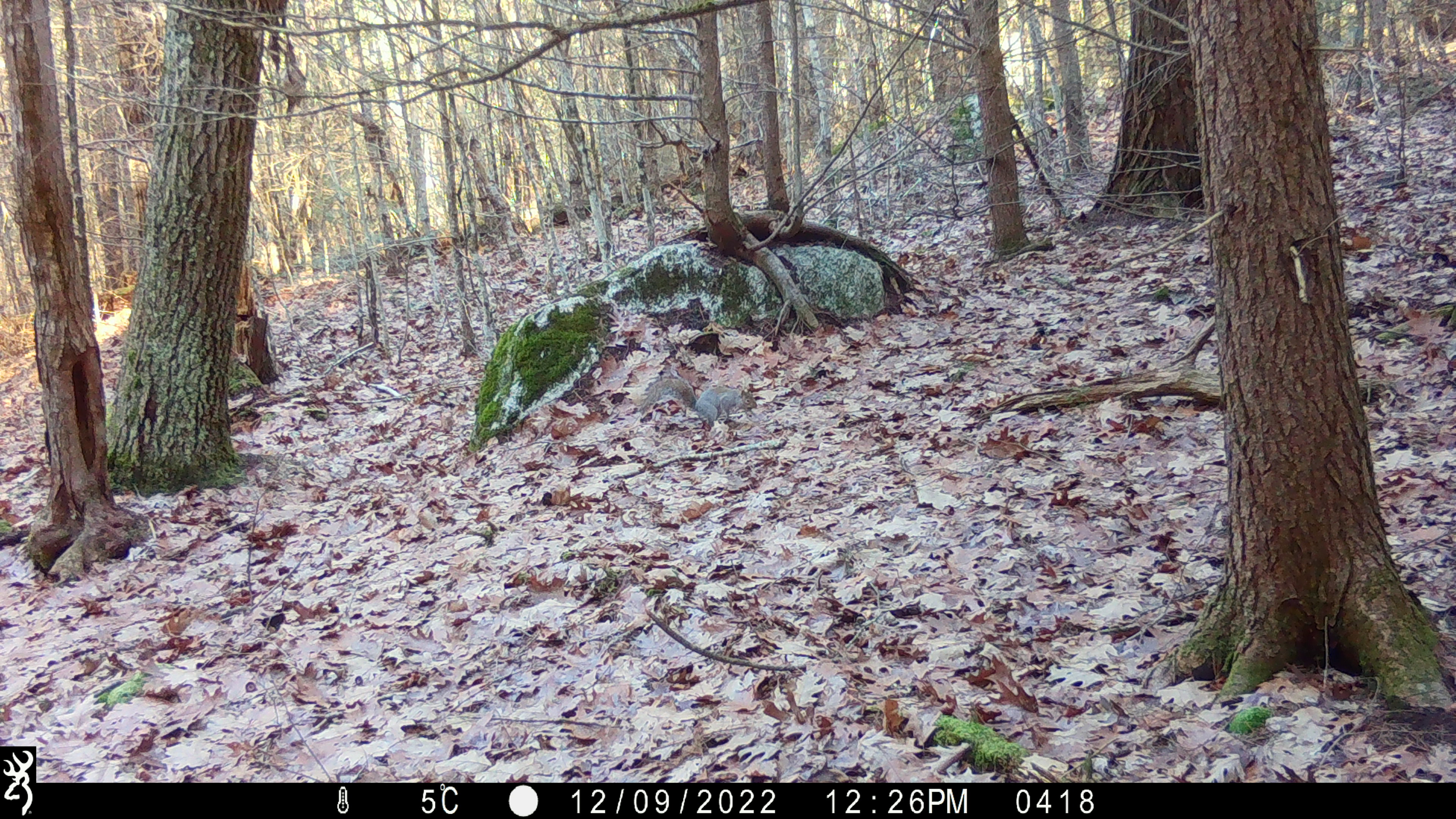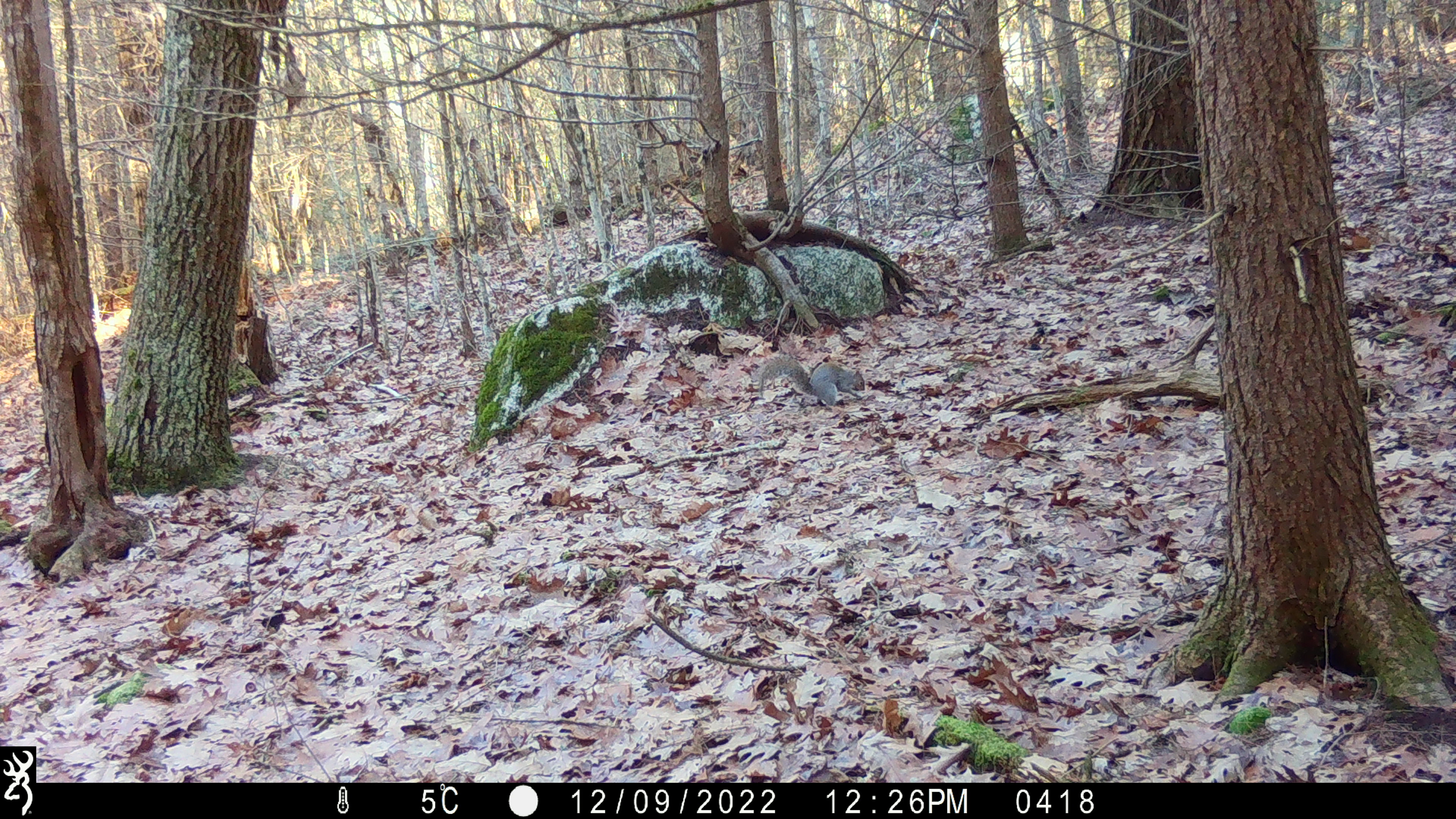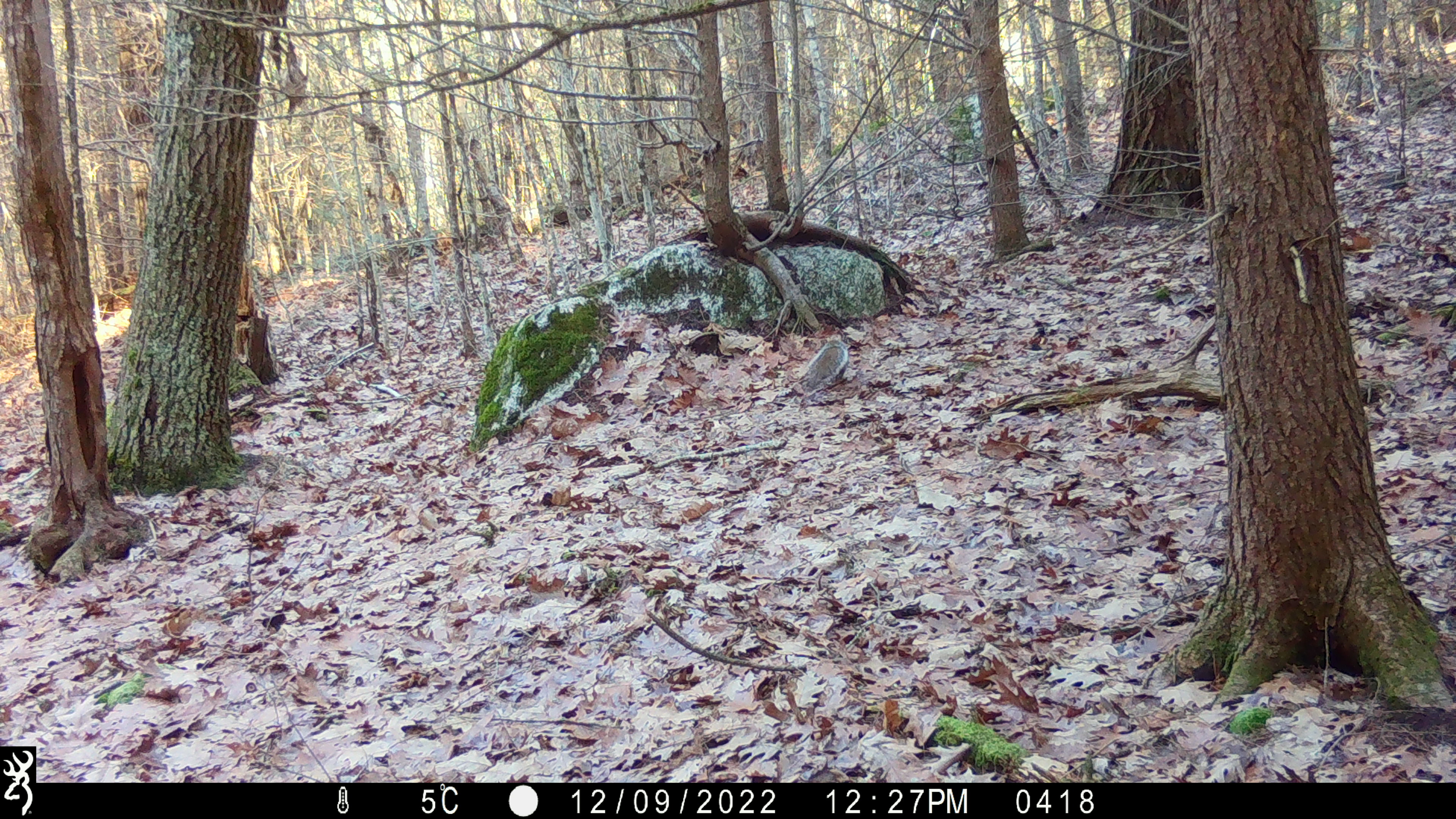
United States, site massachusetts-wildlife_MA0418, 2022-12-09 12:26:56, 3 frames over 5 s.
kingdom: Animalia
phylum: Chordata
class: Mammalia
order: Rodentia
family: Sciuridae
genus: Sciurus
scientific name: Sciurus carolinensis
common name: gray squirrel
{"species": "gray squirrel (Sciurus carolinensis)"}